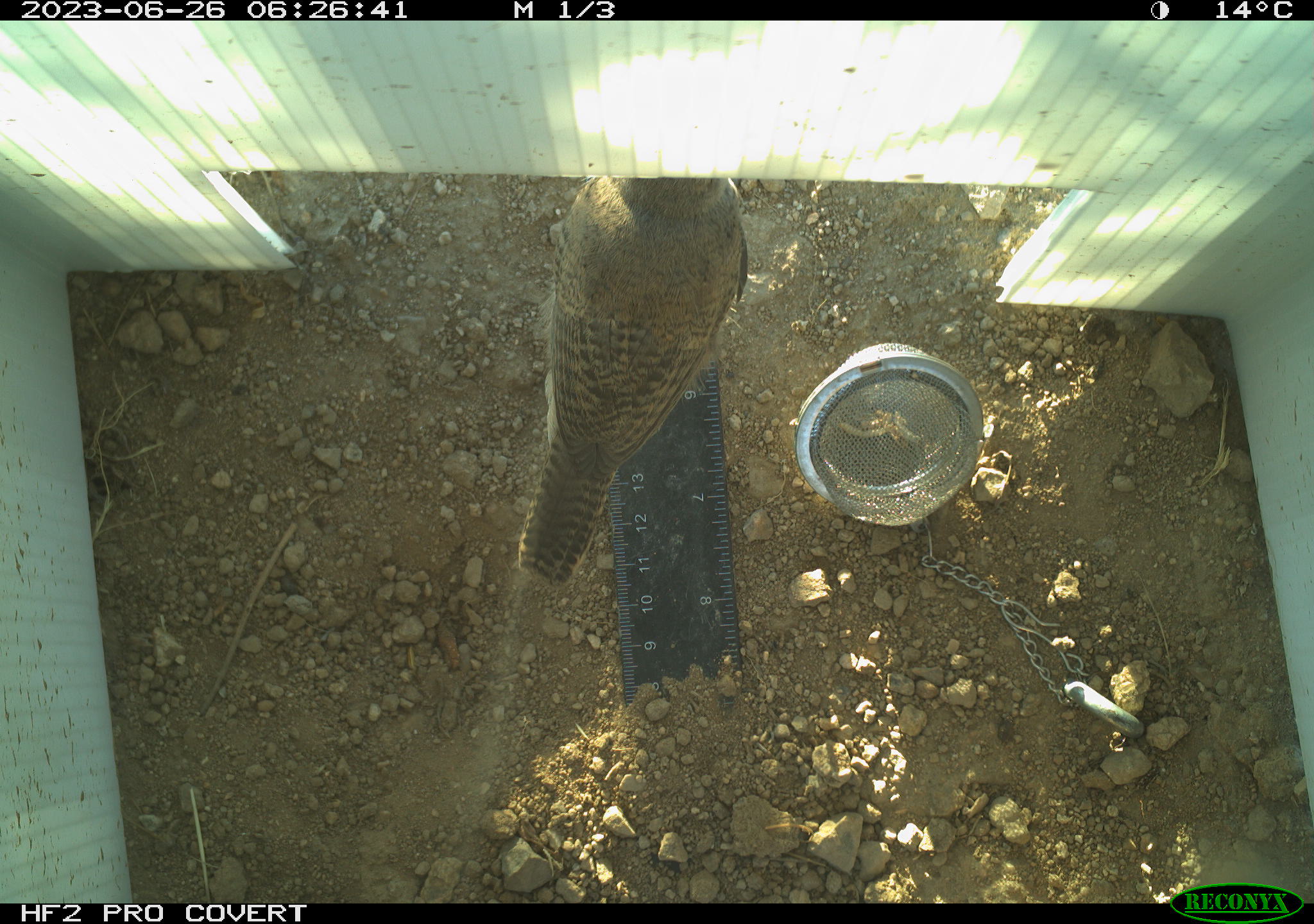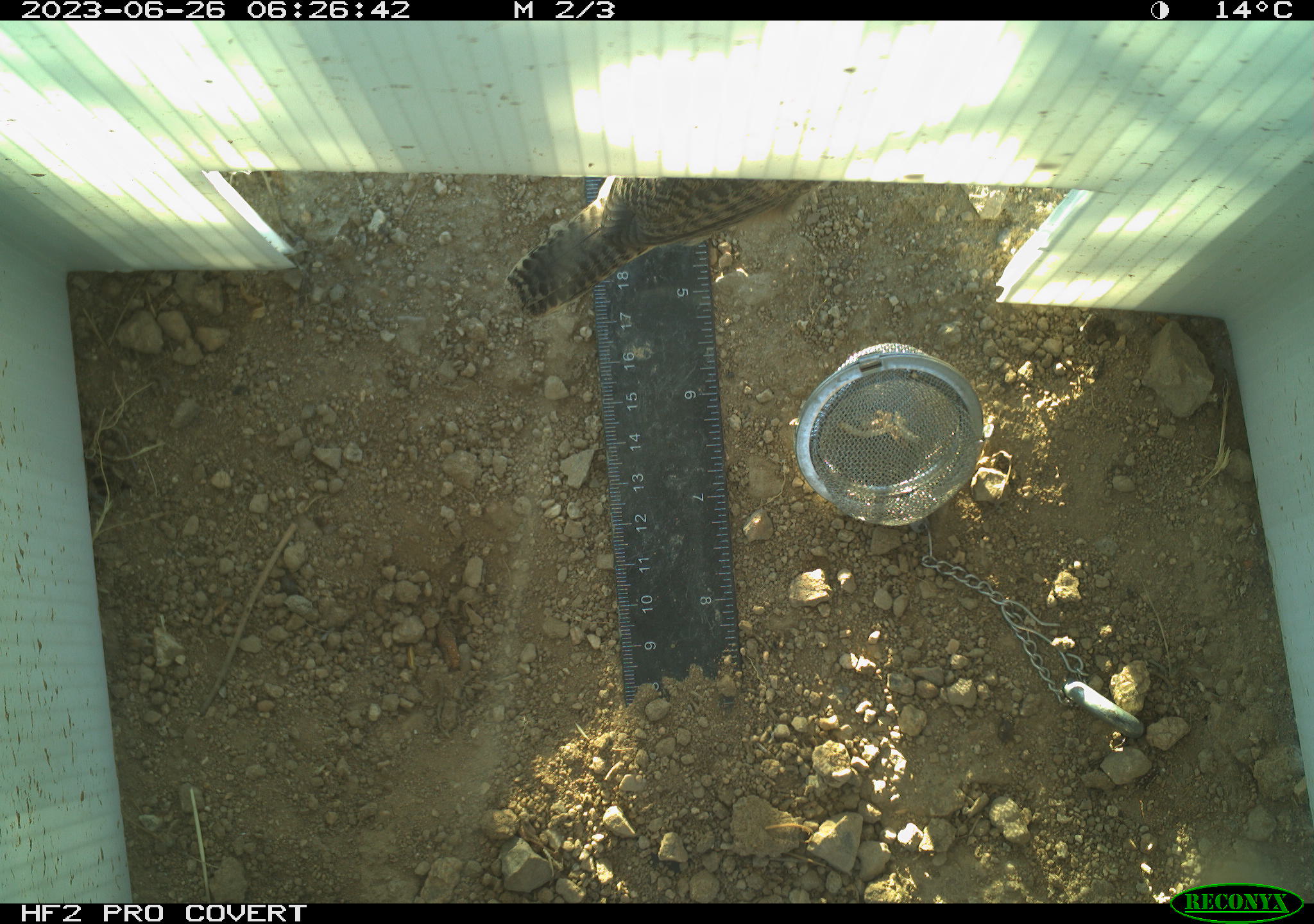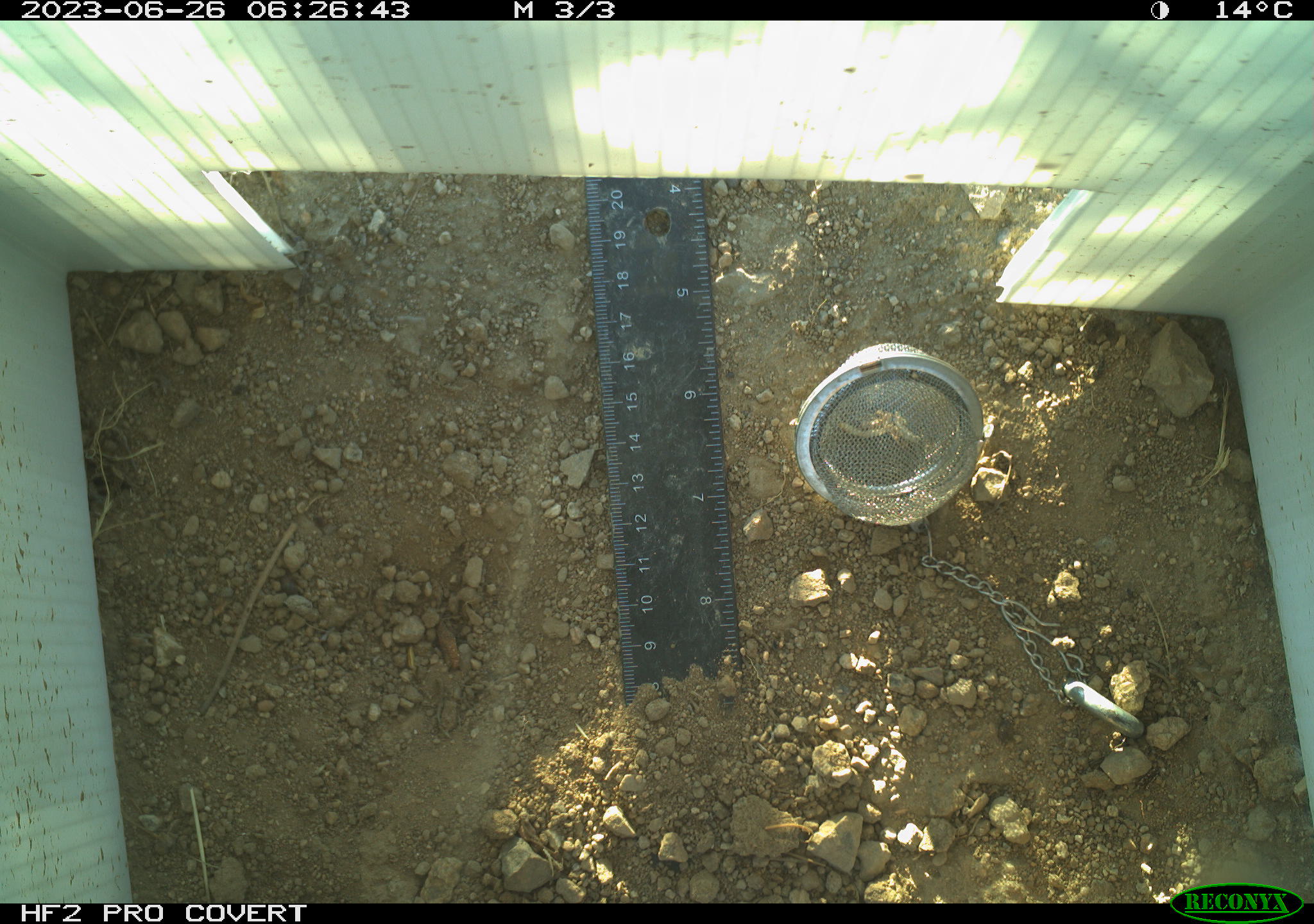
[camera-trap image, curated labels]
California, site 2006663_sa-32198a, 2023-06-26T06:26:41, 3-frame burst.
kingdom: Animalia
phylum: Chordata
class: Aves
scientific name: Aves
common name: bird